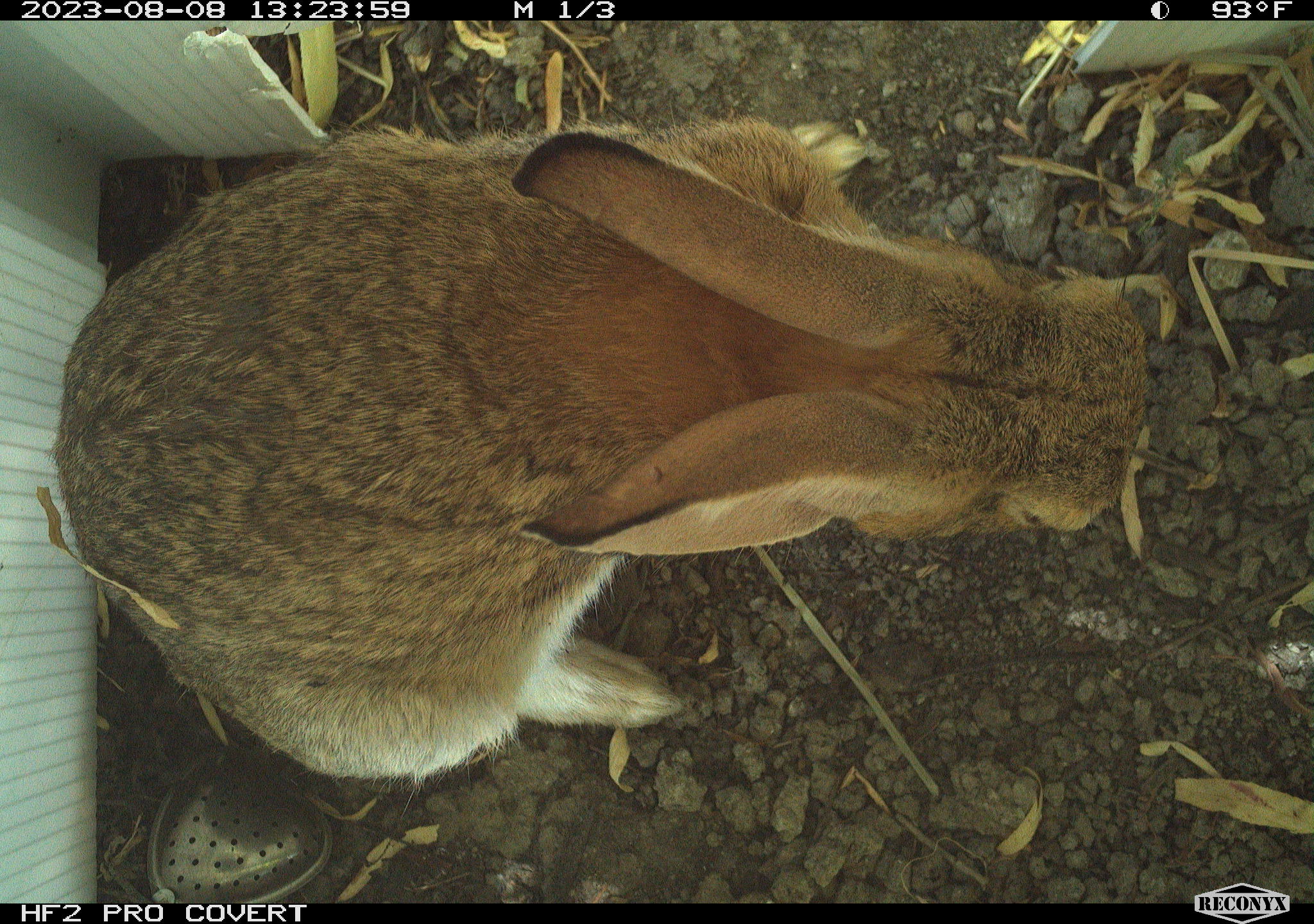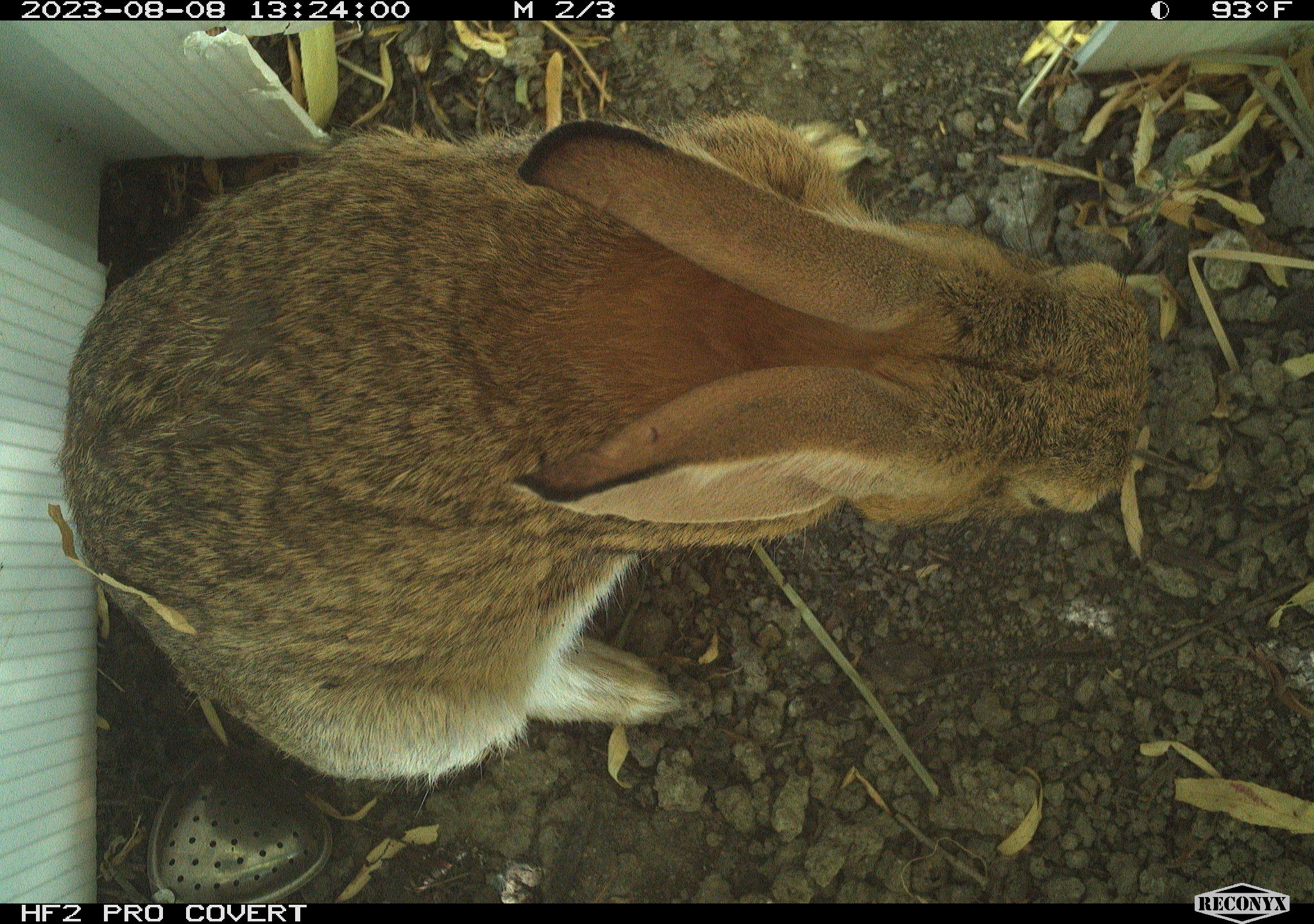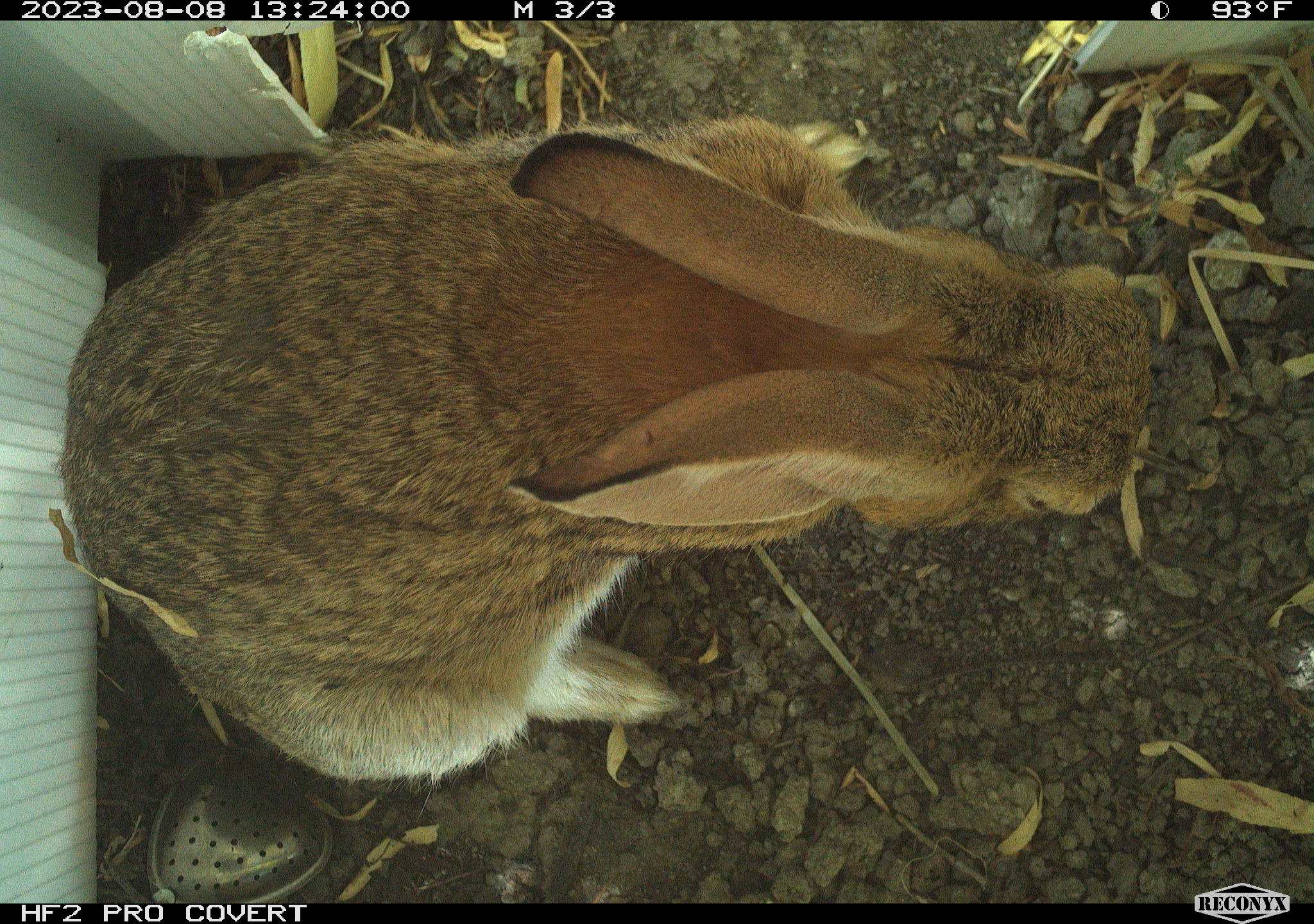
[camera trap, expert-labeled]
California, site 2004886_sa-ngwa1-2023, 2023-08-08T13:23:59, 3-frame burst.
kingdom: Animalia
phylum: Chordata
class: Mammalia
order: Lagomorpha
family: Leporidae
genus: Sylvilagus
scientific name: Sylvilagus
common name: cottontail rabbits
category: sylvilagus species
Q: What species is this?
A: Sylvilagus species (cottontail rabbits) (Sylvilagus).